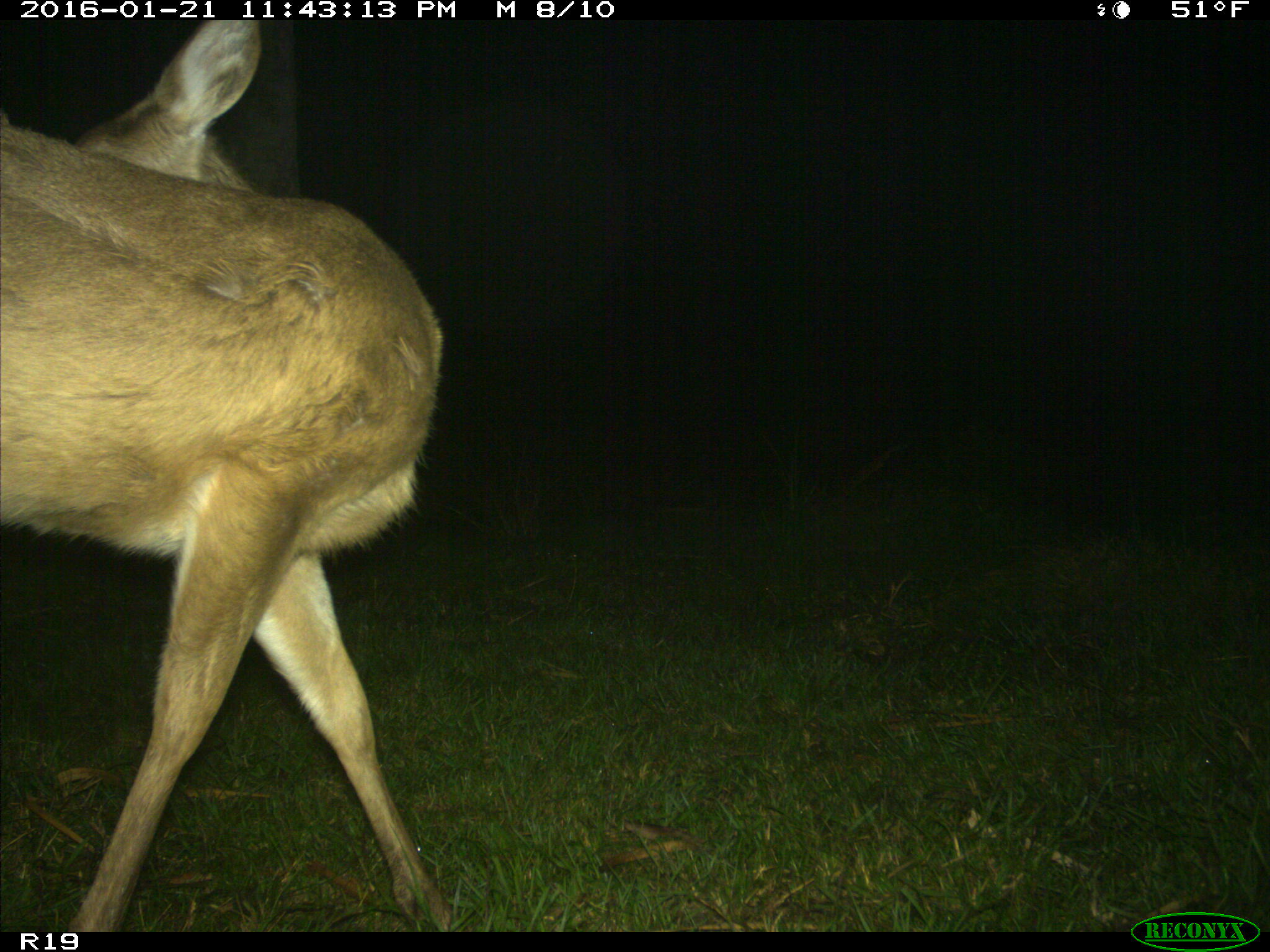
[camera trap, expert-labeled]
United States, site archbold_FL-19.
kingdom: Animalia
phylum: Chordata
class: Mammalia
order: Artiodactyla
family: Cervidae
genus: Odocoileus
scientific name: Odocoileus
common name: deer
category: unidentified deer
Unidentified deer (deer) (Odocoileus).